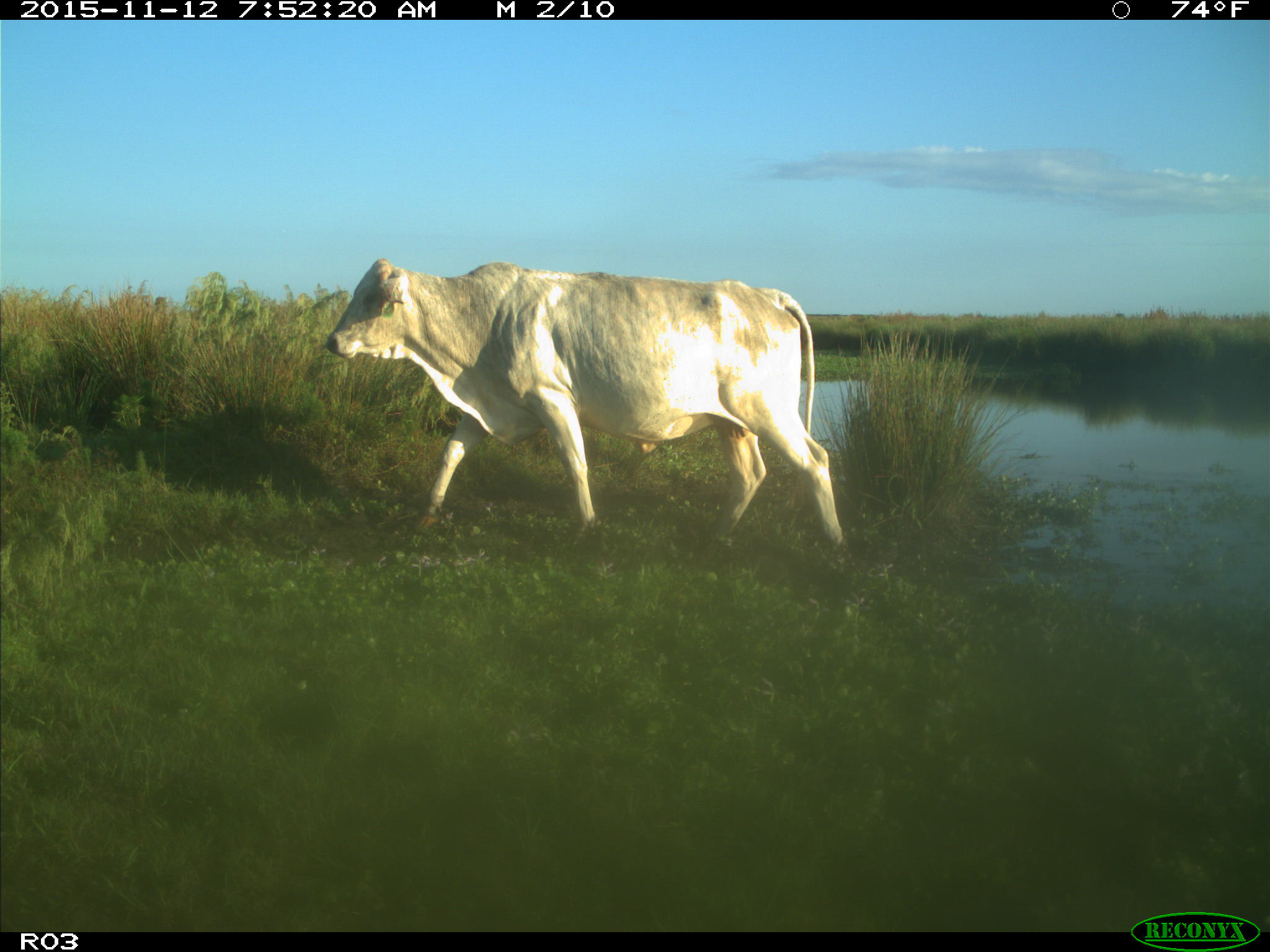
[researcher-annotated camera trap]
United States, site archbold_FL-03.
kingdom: Animalia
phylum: Chordata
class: Mammalia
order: Artiodactyla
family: Bovidae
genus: Bos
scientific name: Bos taurus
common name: domestic cow